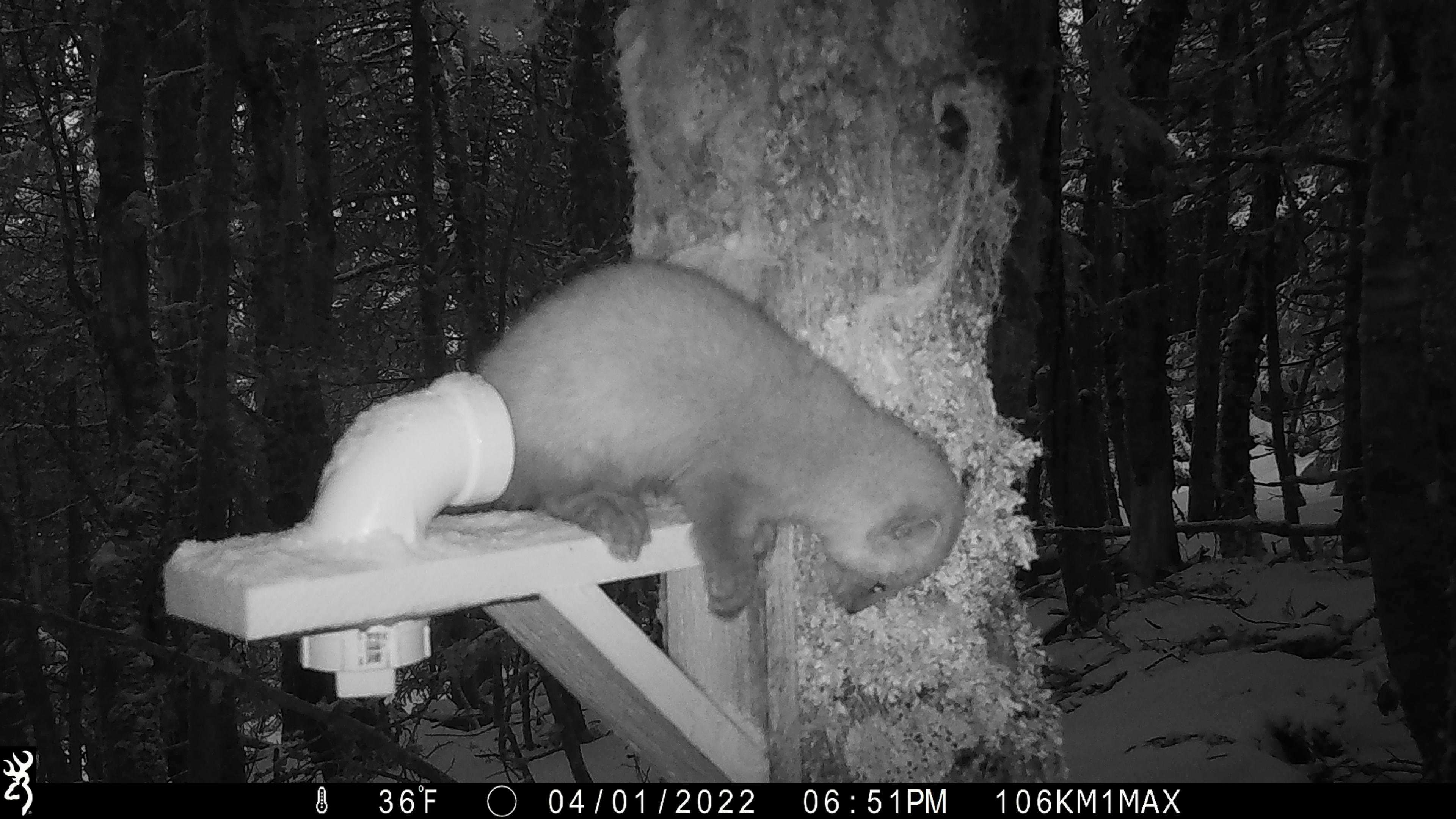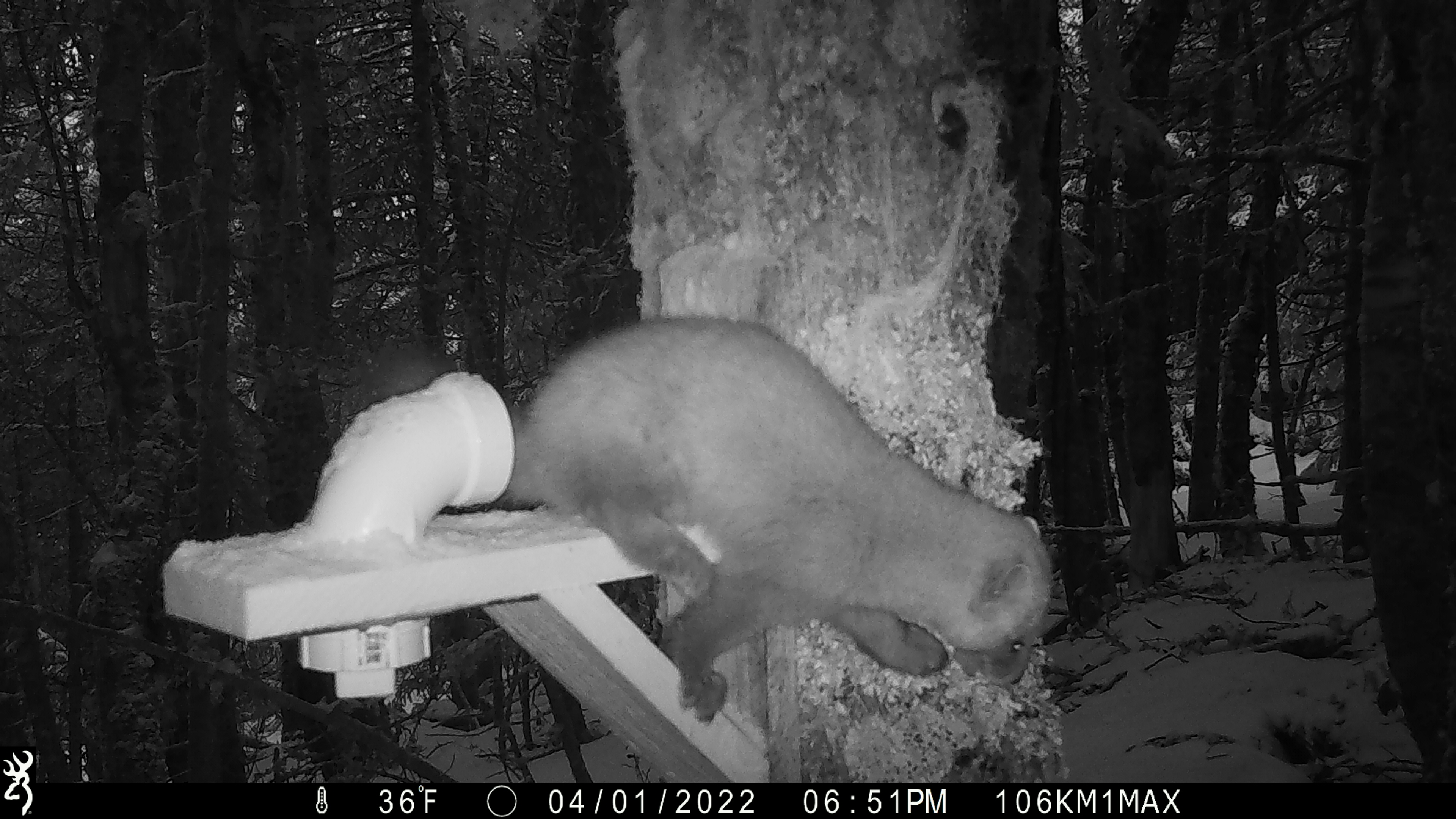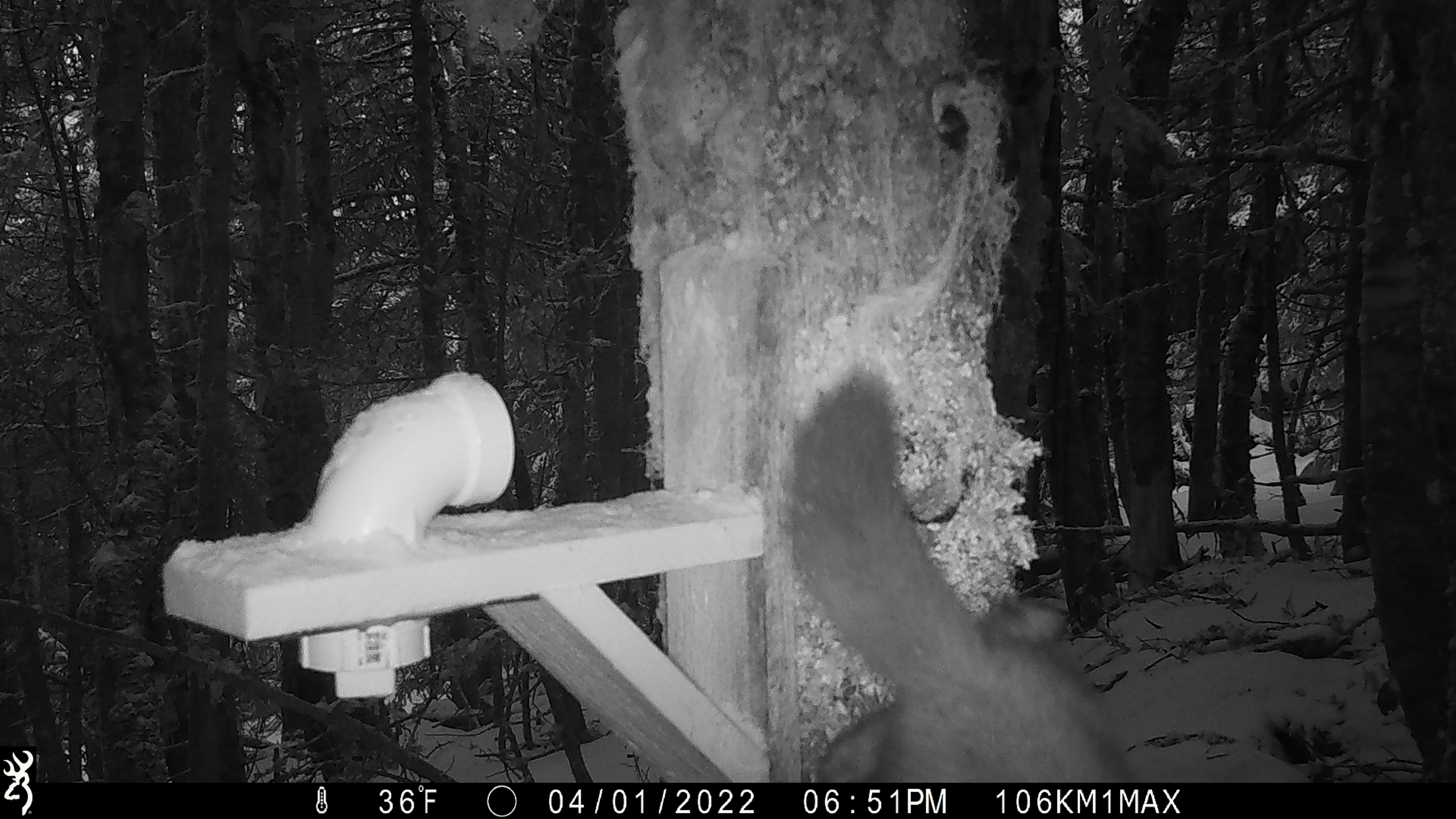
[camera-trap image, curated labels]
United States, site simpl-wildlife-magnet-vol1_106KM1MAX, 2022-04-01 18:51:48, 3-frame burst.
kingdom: Animalia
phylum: Chordata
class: Mammalia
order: Carnivora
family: Mustelidae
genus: Martes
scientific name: Martes americana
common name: american marten